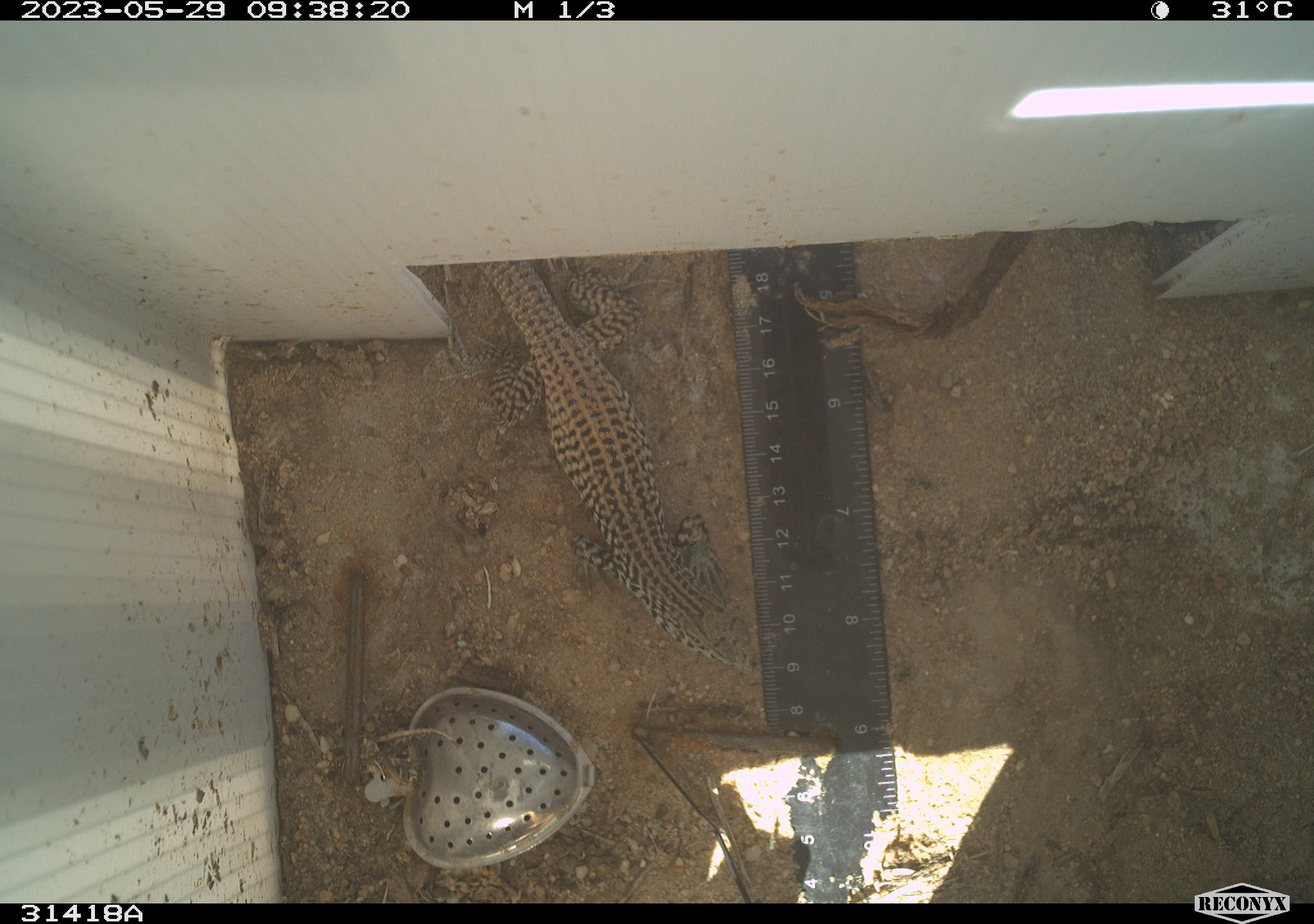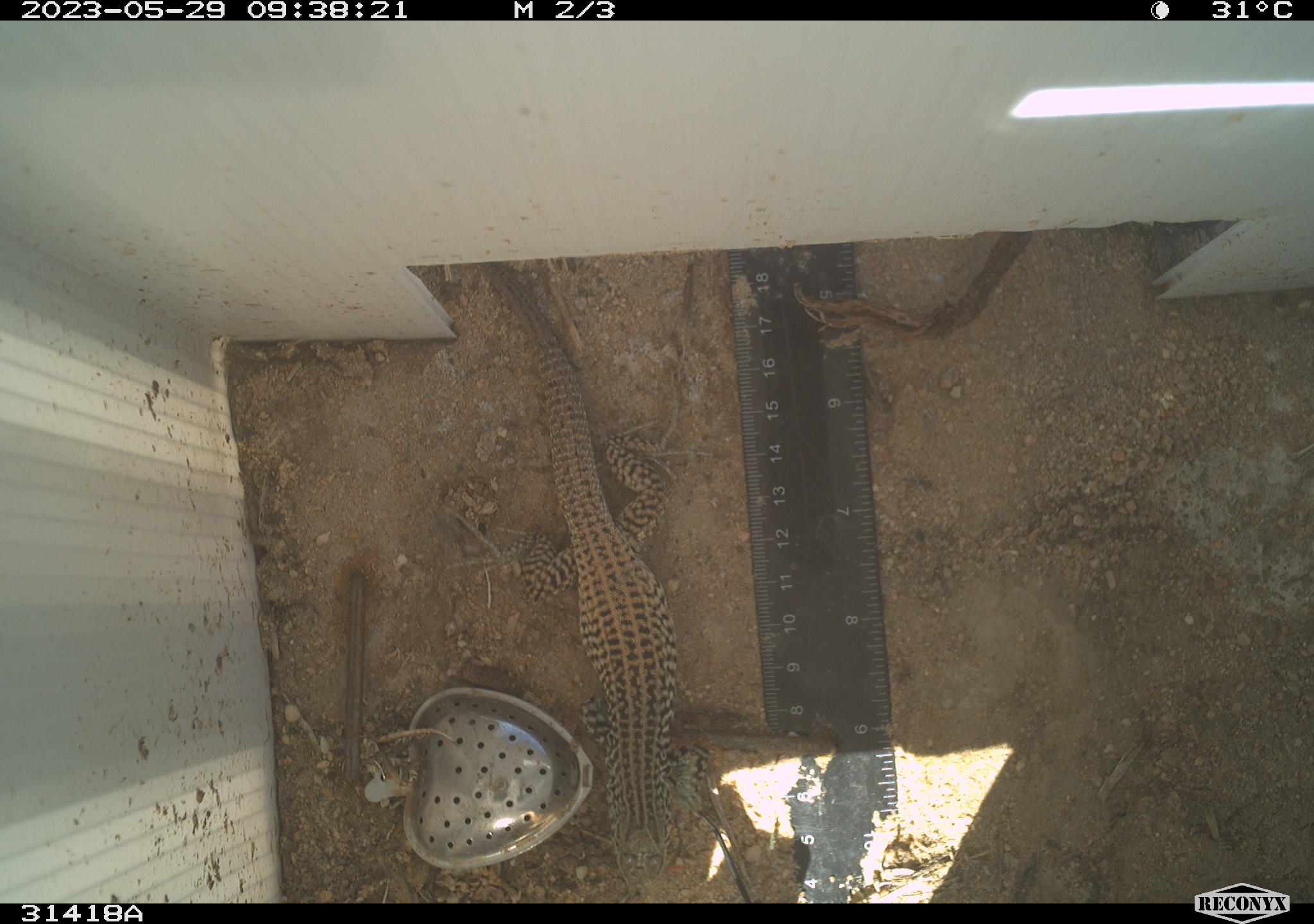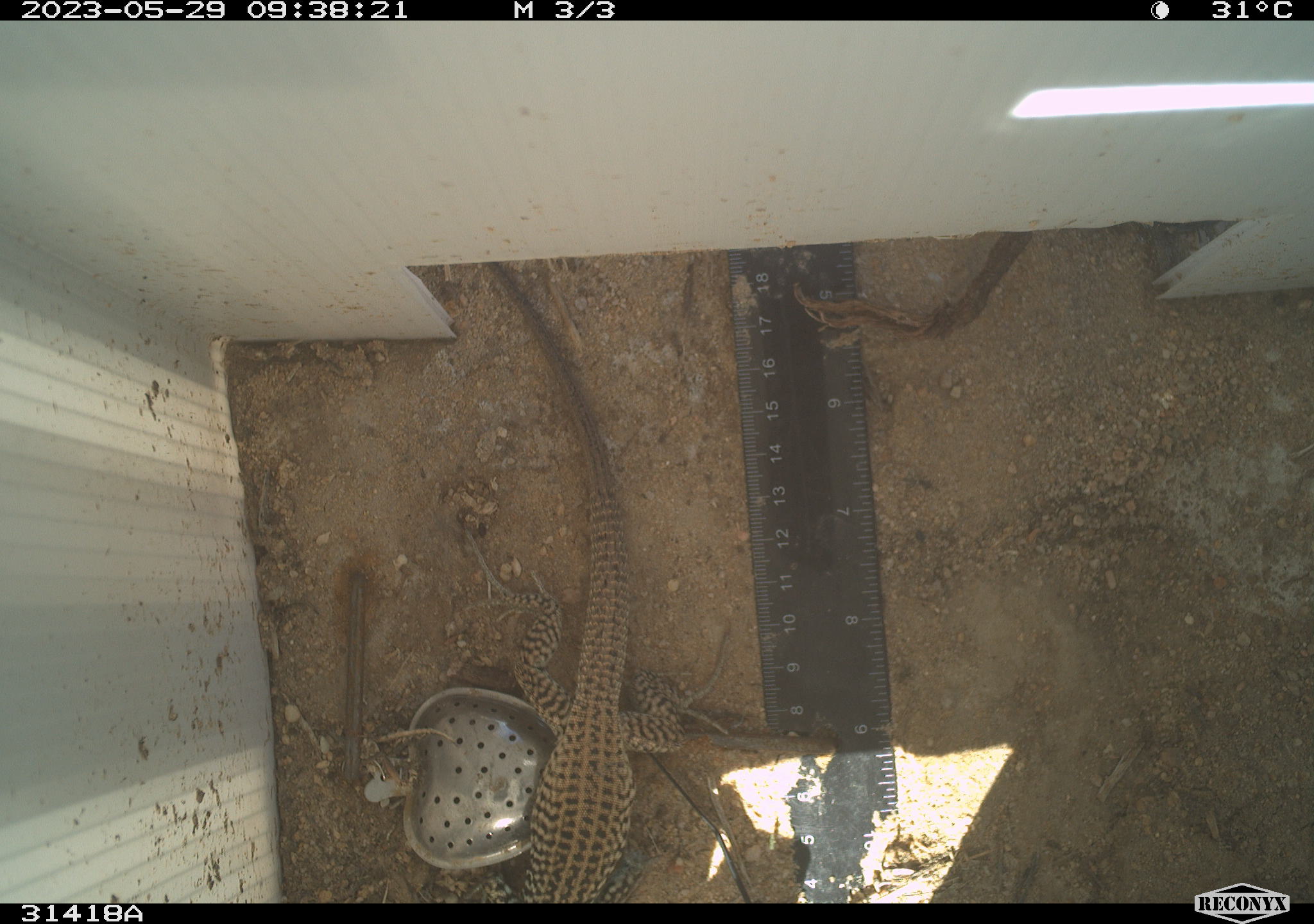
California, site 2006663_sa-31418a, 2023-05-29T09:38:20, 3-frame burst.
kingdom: Animalia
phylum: Chordata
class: Reptilia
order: Squamata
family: Teiidae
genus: Aspidoscelis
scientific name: Aspidoscelis tigris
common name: western whiptail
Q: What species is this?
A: Western whiptail (Aspidoscelis tigris).